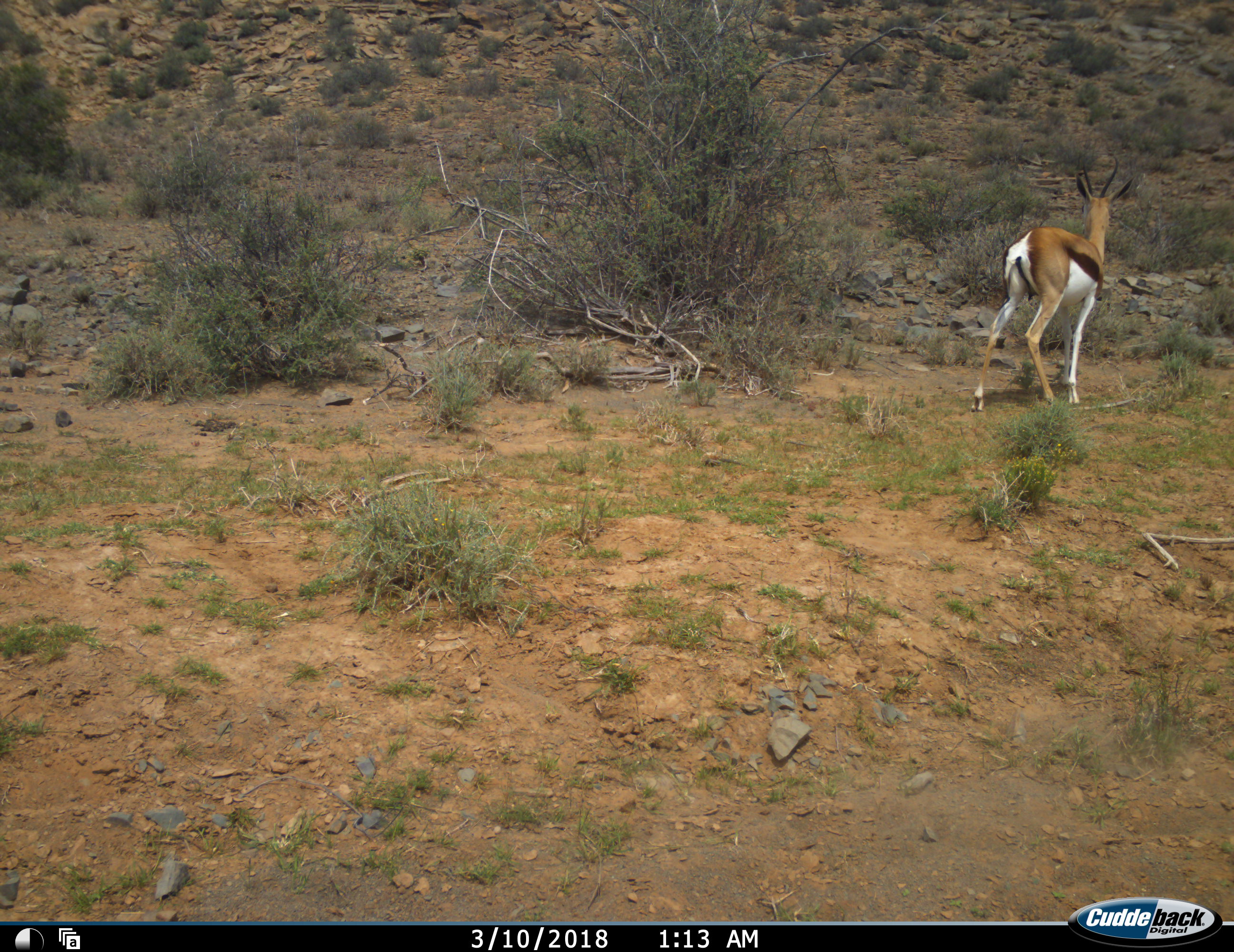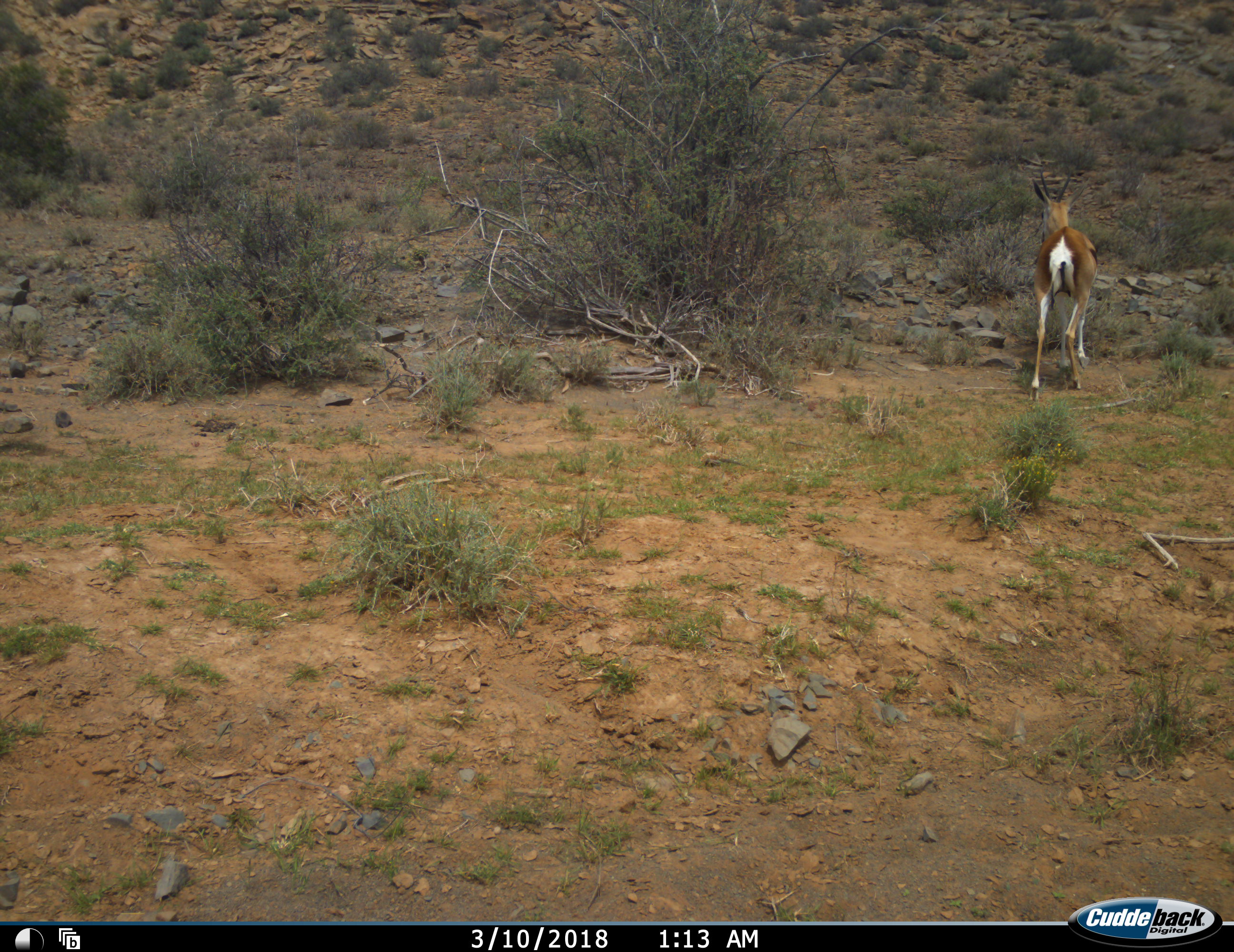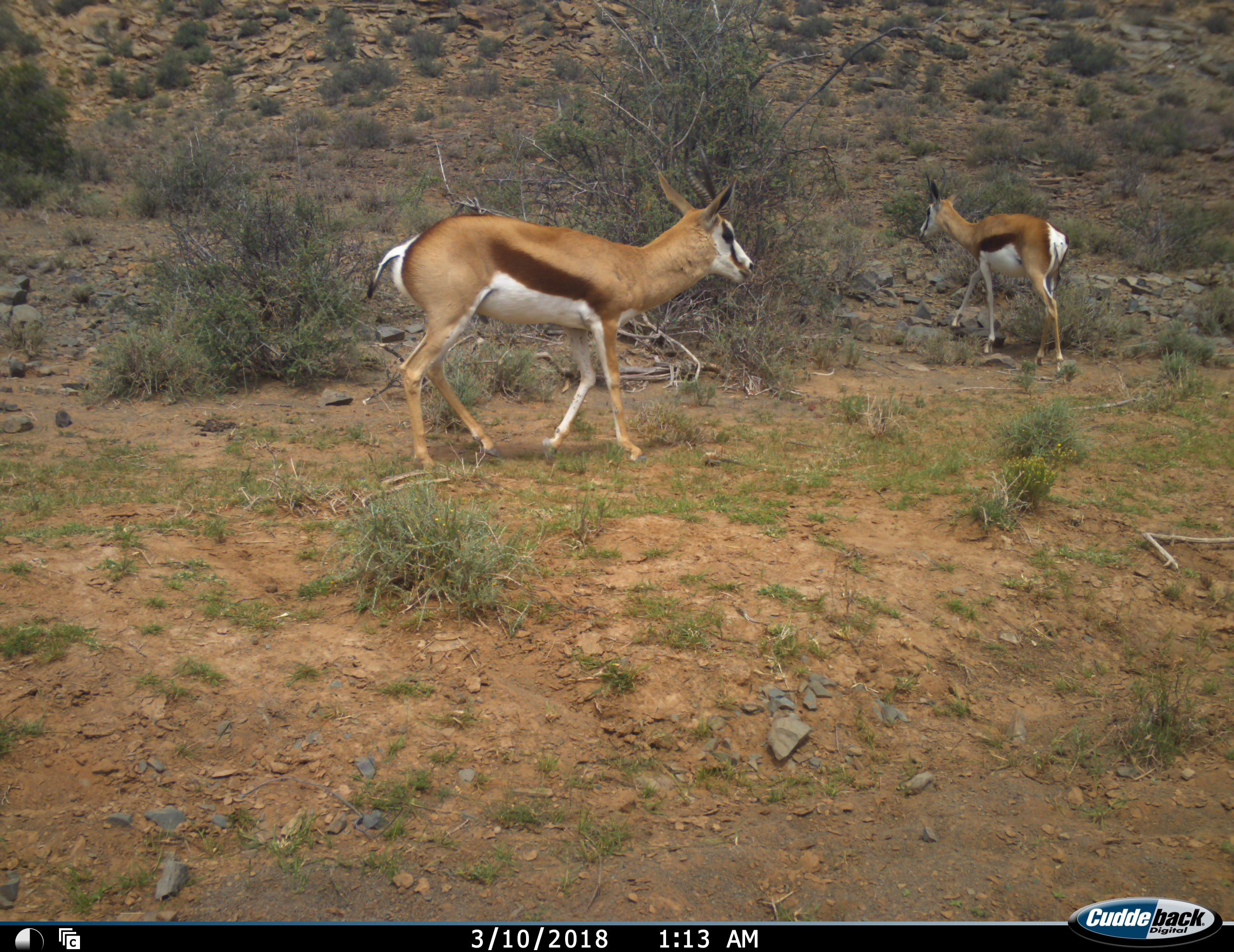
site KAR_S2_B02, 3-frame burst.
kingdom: Animalia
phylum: Chordata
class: Mammalia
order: Artiodactyla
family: Bovidae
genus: Antidorcas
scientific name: Antidorcas marsupialis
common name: springbok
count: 2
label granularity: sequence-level